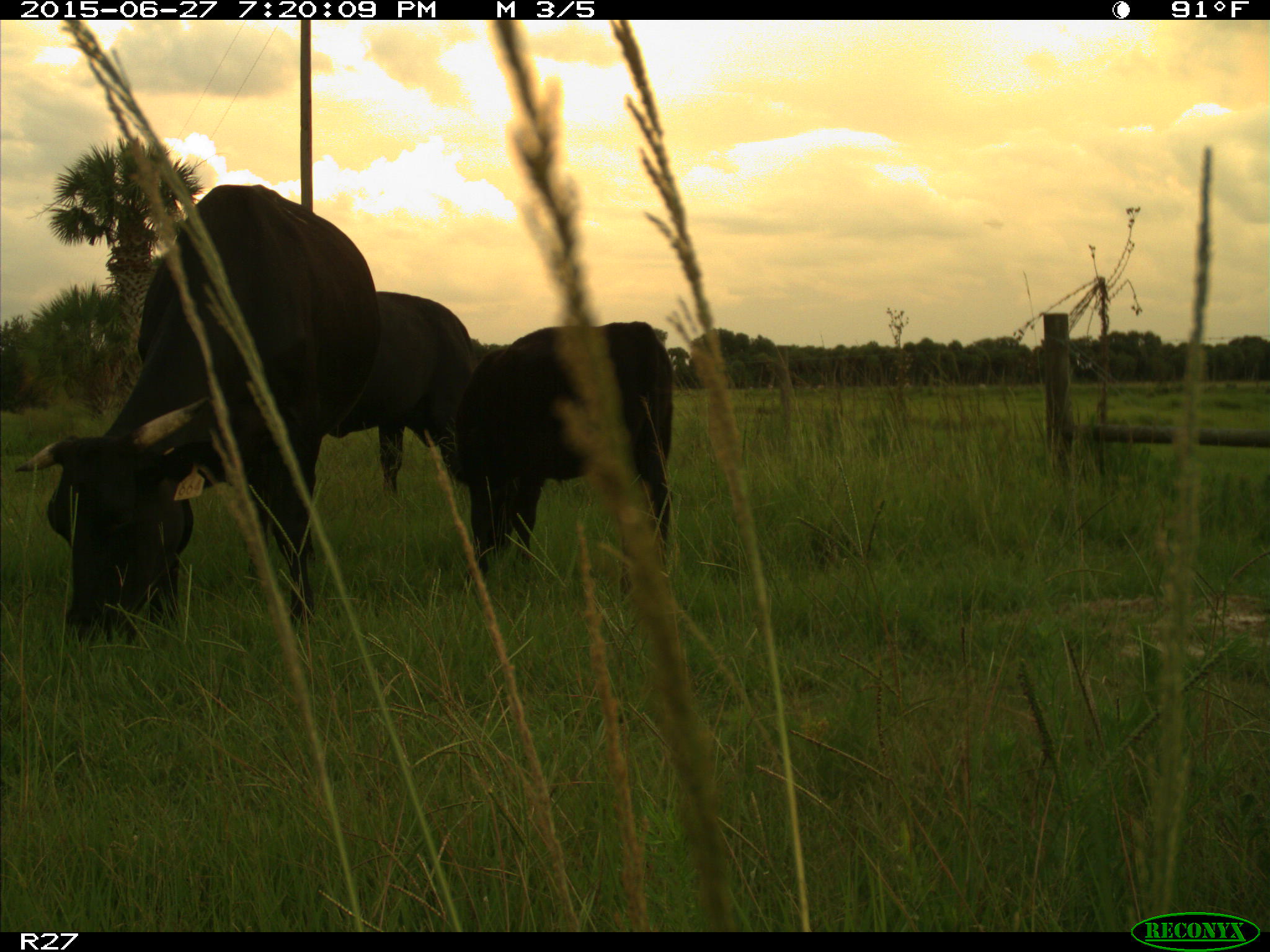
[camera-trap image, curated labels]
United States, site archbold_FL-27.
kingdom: Animalia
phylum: Chordata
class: Mammalia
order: Artiodactyla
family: Bovidae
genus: Bos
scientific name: Bos taurus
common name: domestic cow